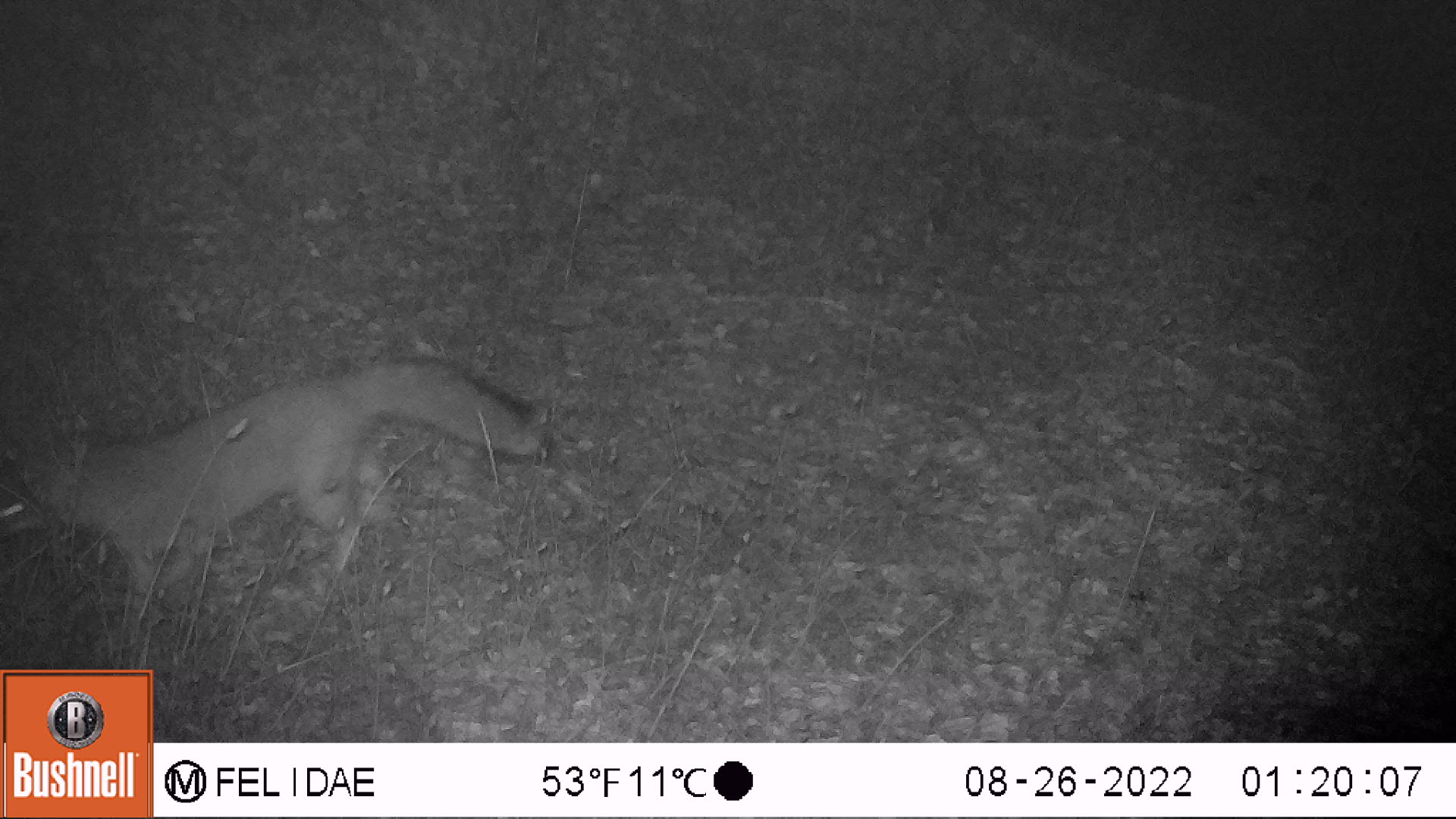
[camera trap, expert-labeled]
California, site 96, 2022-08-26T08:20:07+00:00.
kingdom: Animalia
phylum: Chordata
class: Mammalia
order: Carnivora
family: Canidae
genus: Urocyon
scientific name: Urocyon cinereoargenteus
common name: gray fox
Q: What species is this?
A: Gray fox (Urocyon cinereoargenteus).